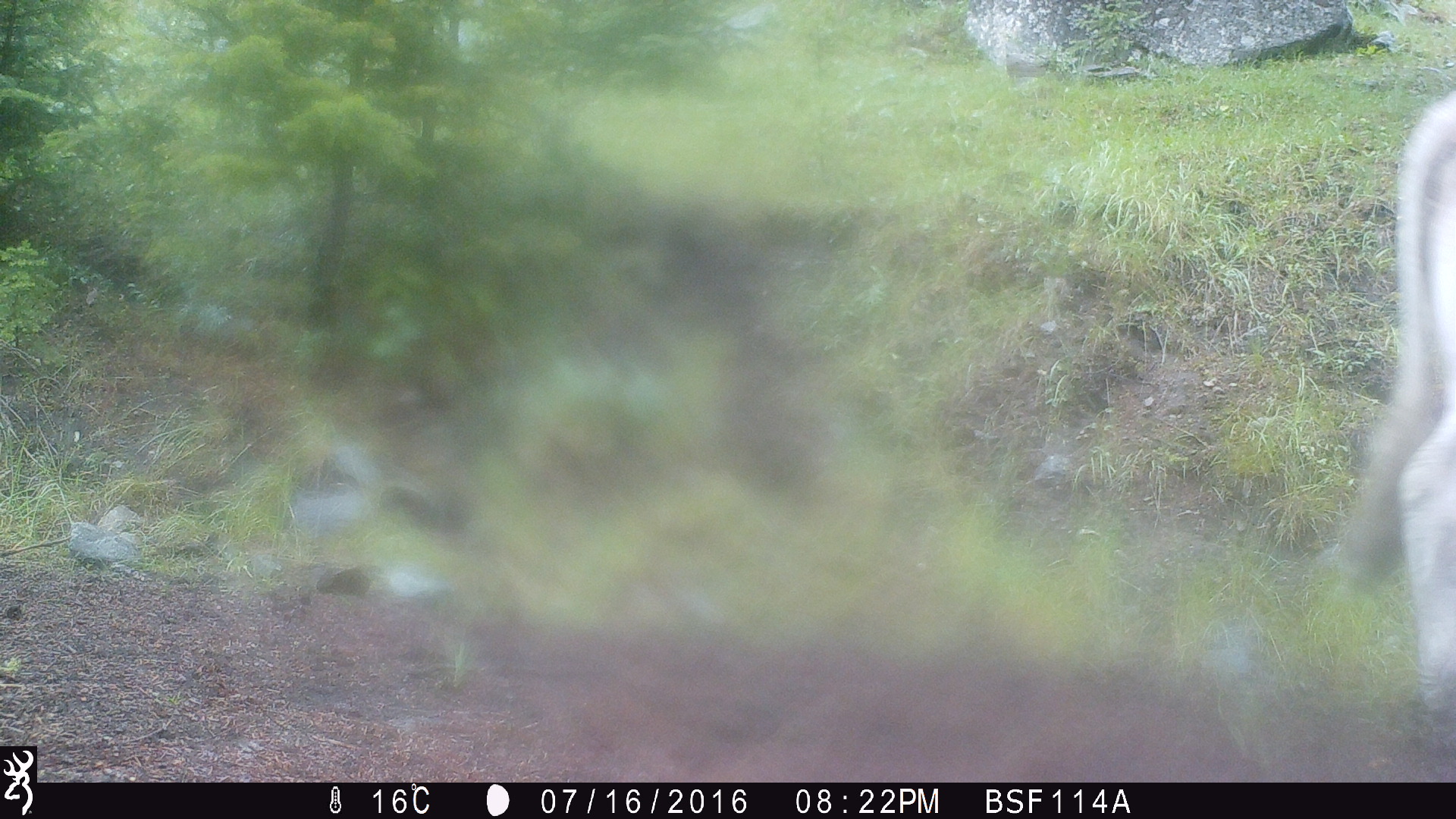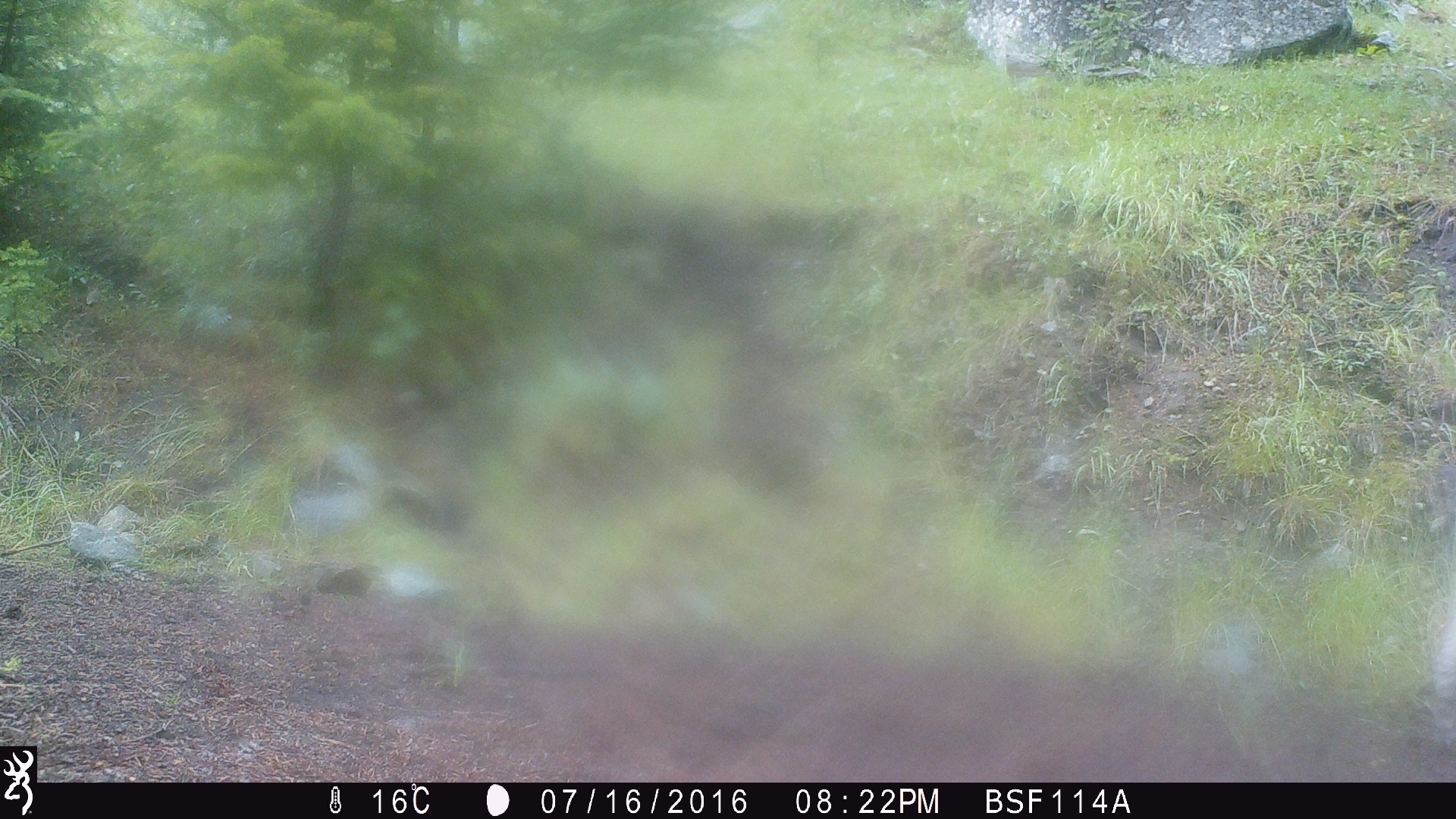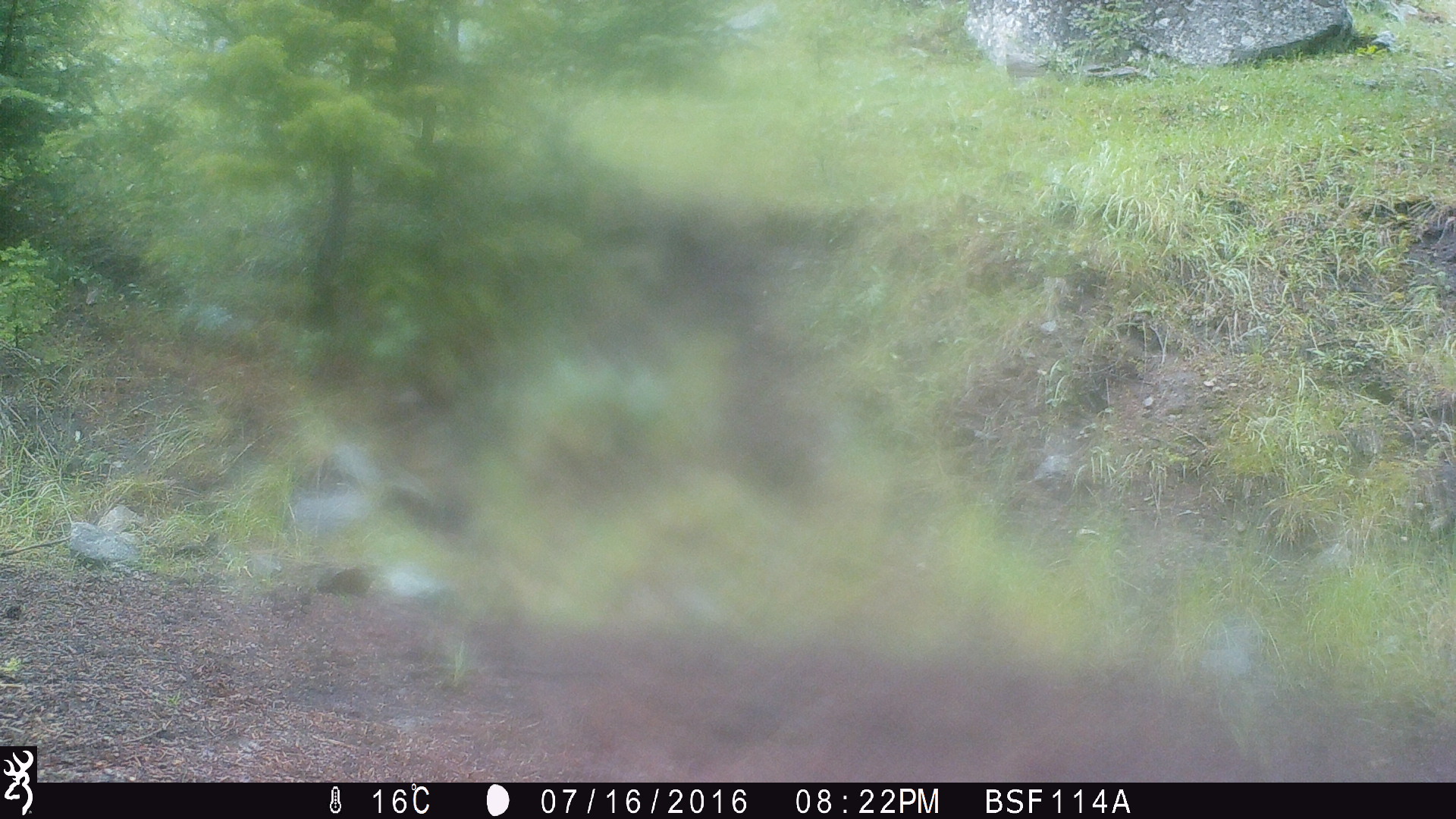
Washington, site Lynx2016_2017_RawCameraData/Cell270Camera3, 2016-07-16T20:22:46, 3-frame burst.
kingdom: Animalia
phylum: Chordata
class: Mammalia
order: Artiodactyla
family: Bovidae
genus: Bos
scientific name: Bos taurus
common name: domestic cattle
Domestic cattle (Bos taurus). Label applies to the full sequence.